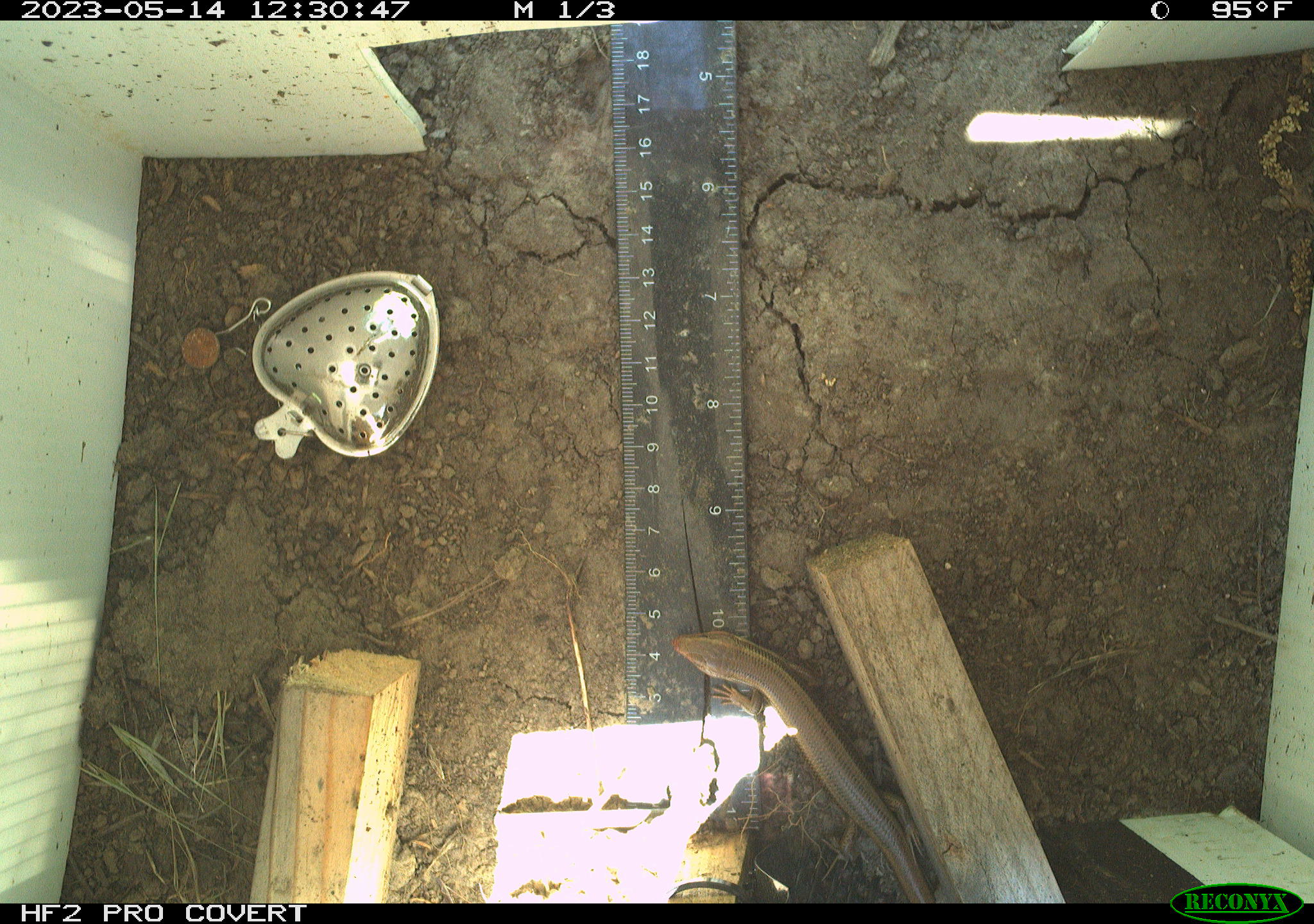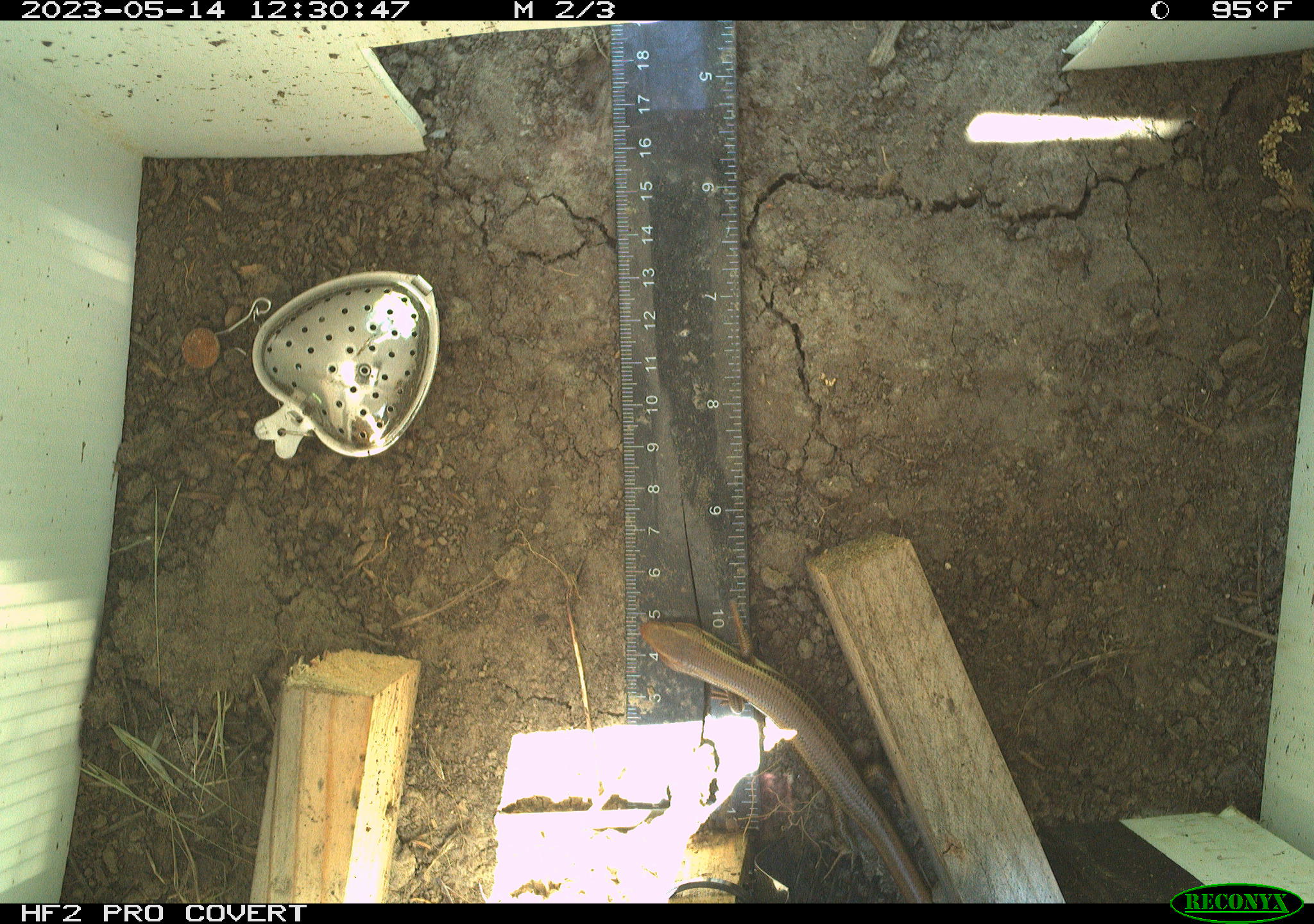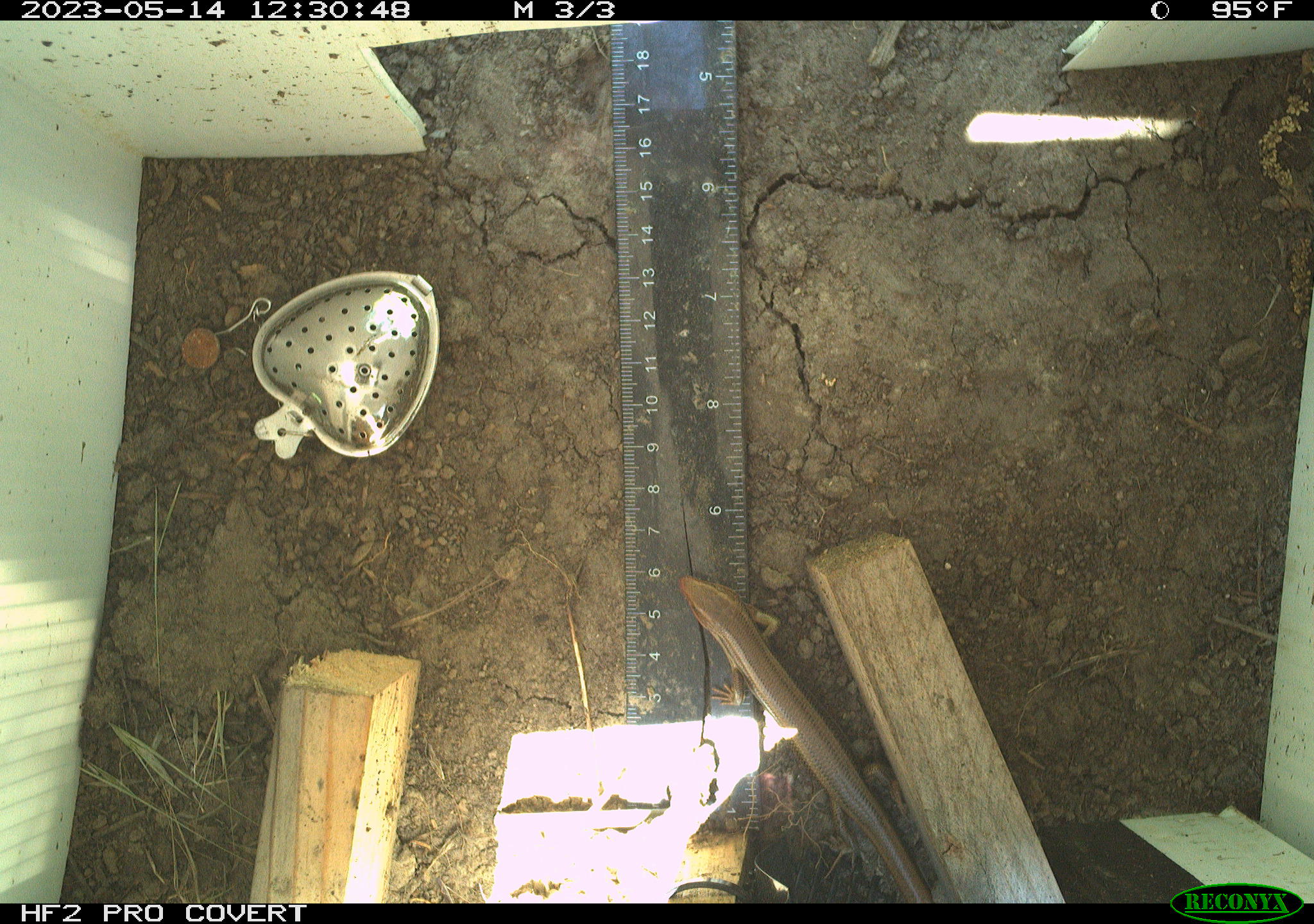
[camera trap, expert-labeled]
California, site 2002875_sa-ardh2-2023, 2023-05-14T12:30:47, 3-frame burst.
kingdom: Animalia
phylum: Chordata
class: Reptilia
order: Squamata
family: Scincidae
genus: Plestiodon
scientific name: Plestiodon skiltonianus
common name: western skink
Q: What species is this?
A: Western skink (Plestiodon skiltonianus).